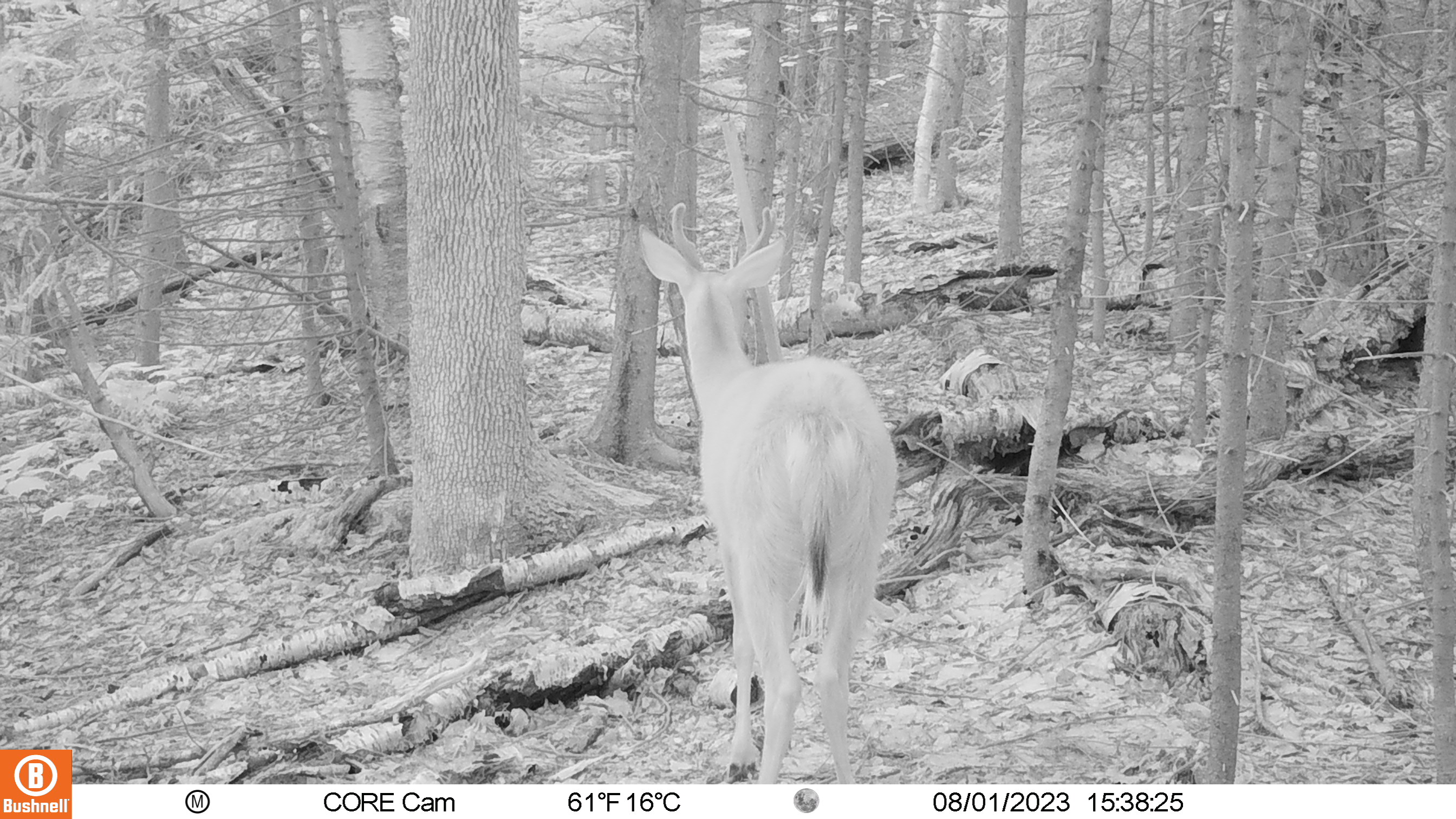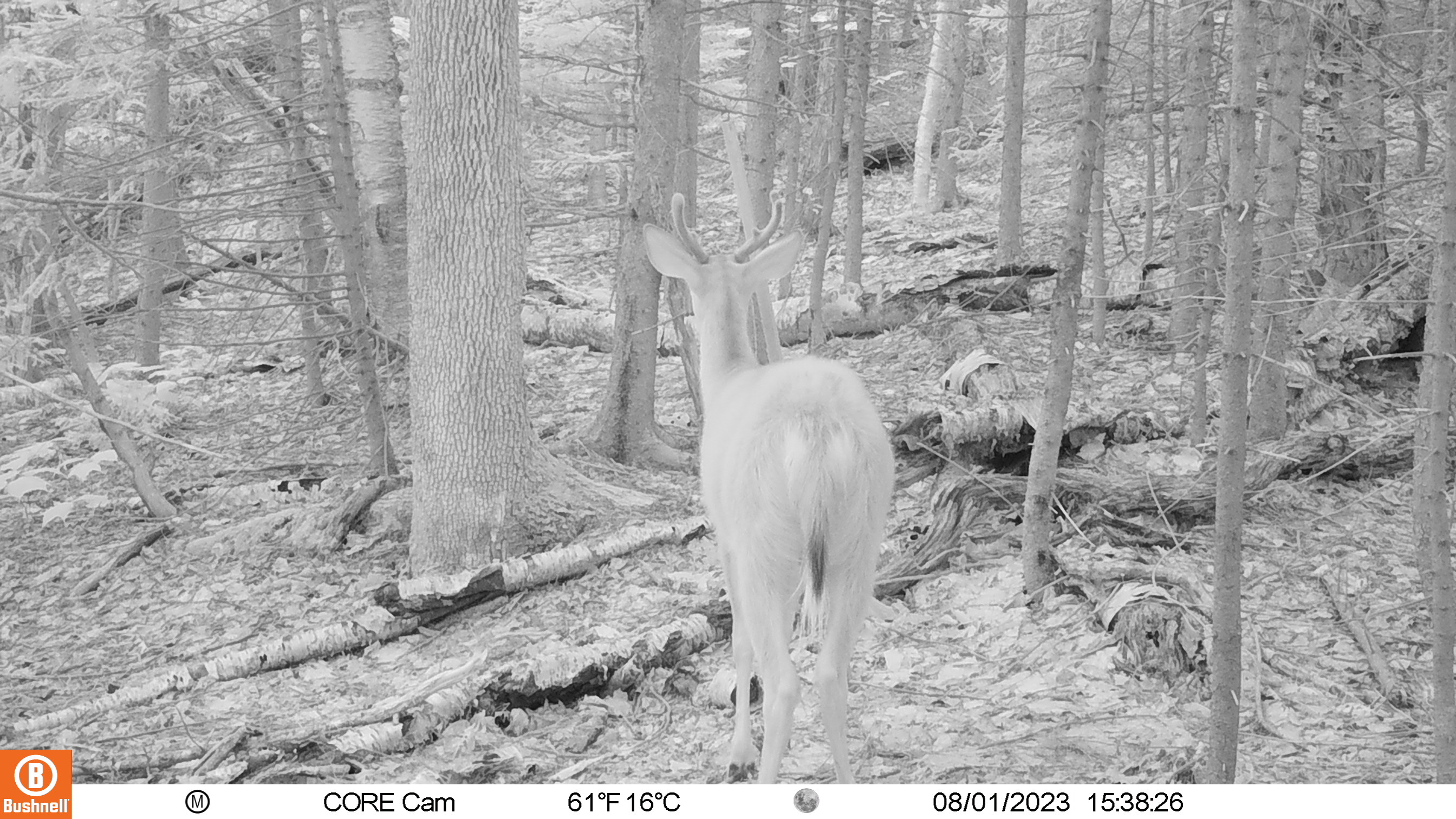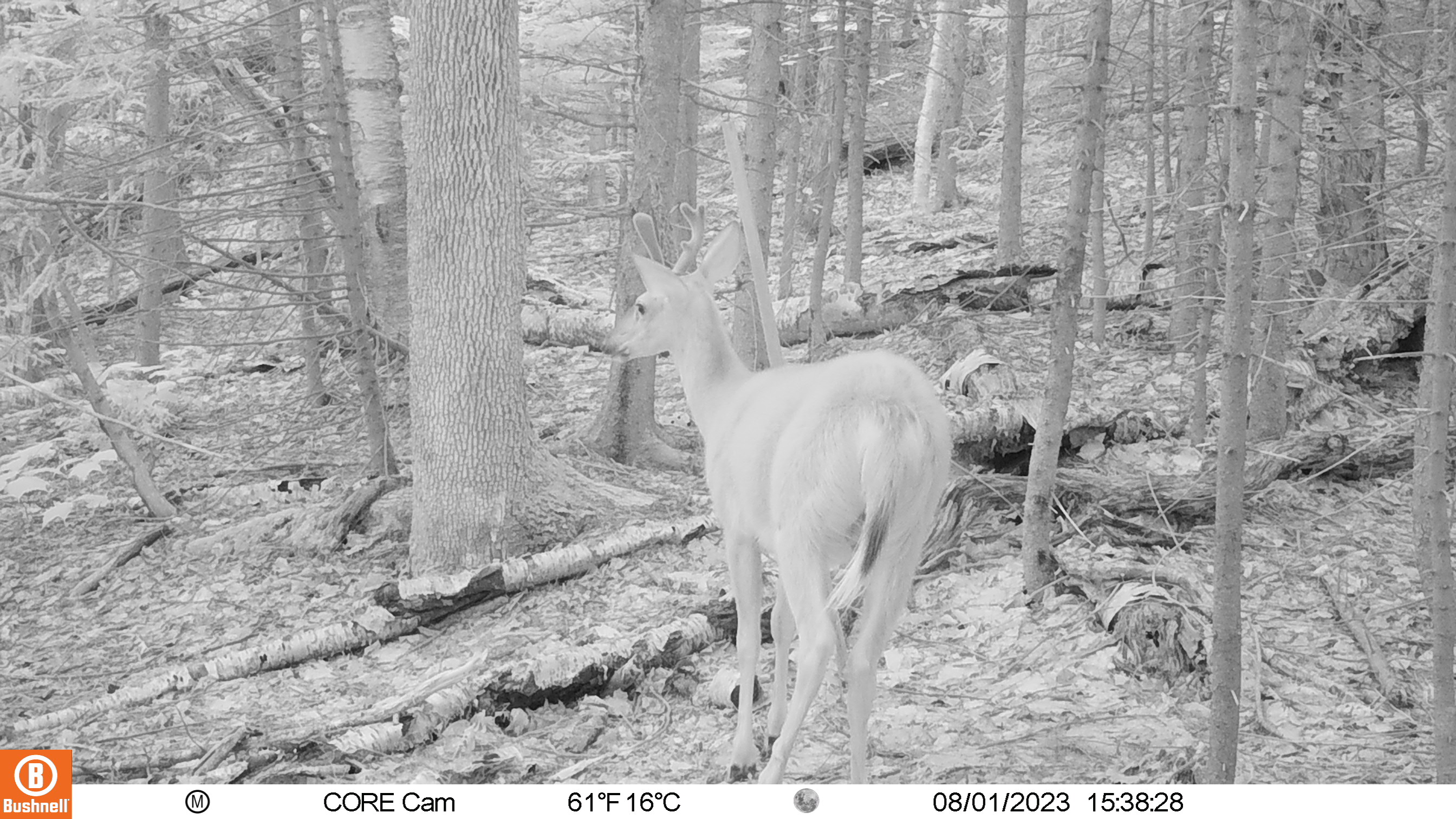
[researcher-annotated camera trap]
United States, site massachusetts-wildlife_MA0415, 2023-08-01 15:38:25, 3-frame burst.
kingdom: Animalia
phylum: Chordata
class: Mammalia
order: Artiodactyla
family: Cervidae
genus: Odocoileus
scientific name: Odocoileus virginianus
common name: white-tailed deer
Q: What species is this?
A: White-tailed deer (Odocoileus virginianus).